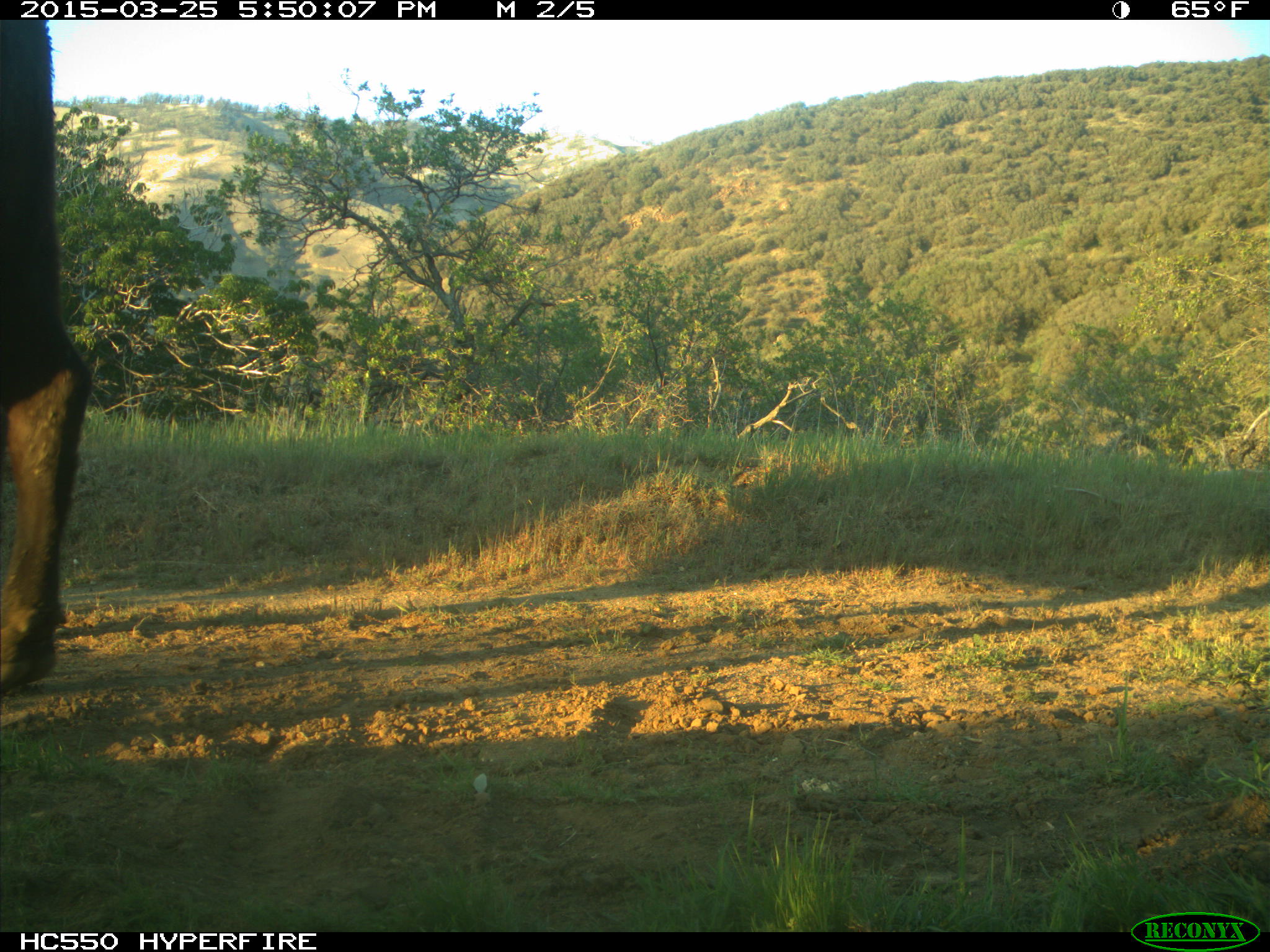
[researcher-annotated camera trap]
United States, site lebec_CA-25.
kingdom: Animalia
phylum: Chordata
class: Mammalia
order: Artiodactyla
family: Bovidae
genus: Bos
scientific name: Bos taurus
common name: domestic cow